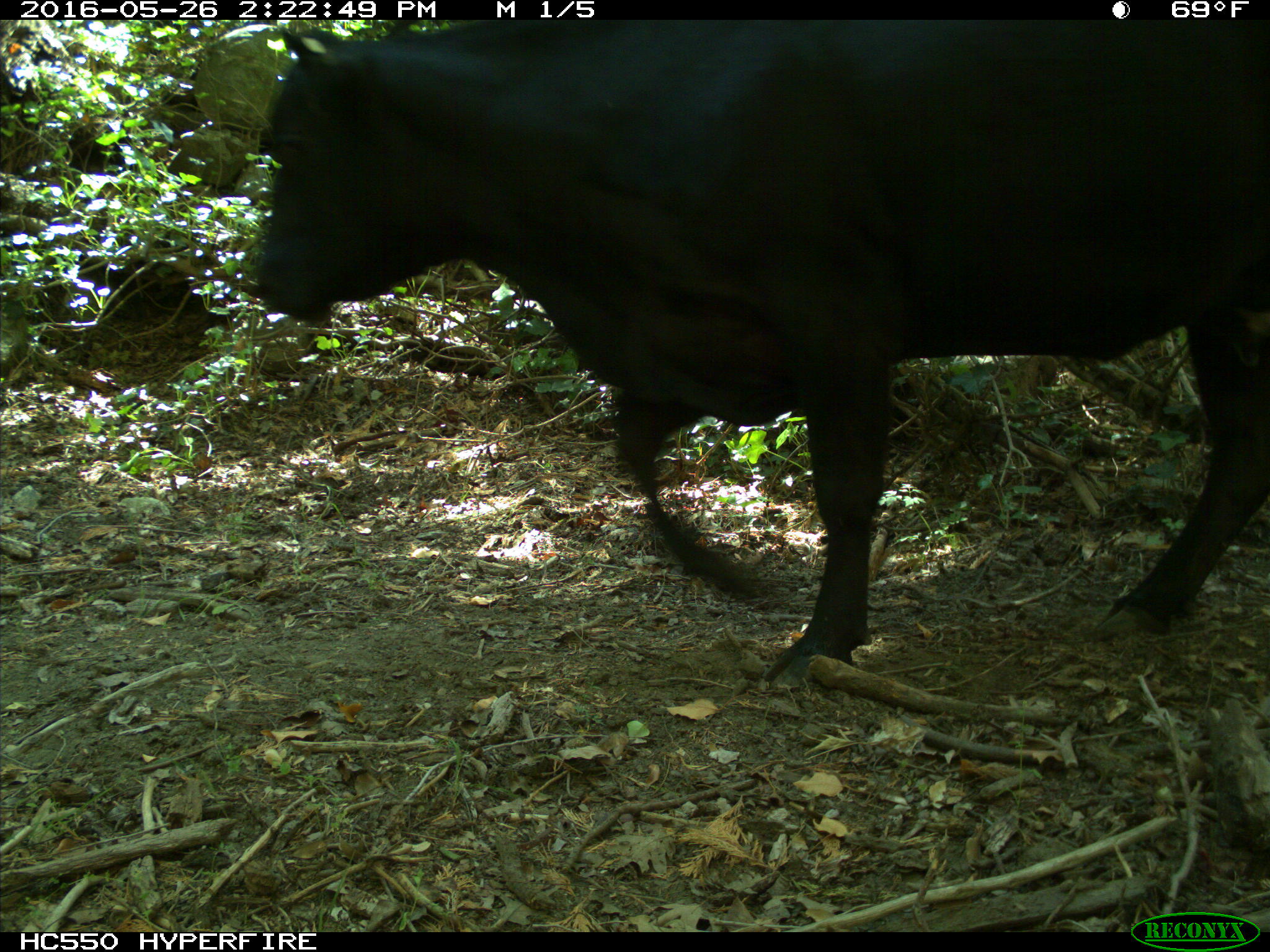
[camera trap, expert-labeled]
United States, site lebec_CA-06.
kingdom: Animalia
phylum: Chordata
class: Mammalia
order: Artiodactyla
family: Bovidae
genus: Bos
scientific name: Bos taurus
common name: domestic cow